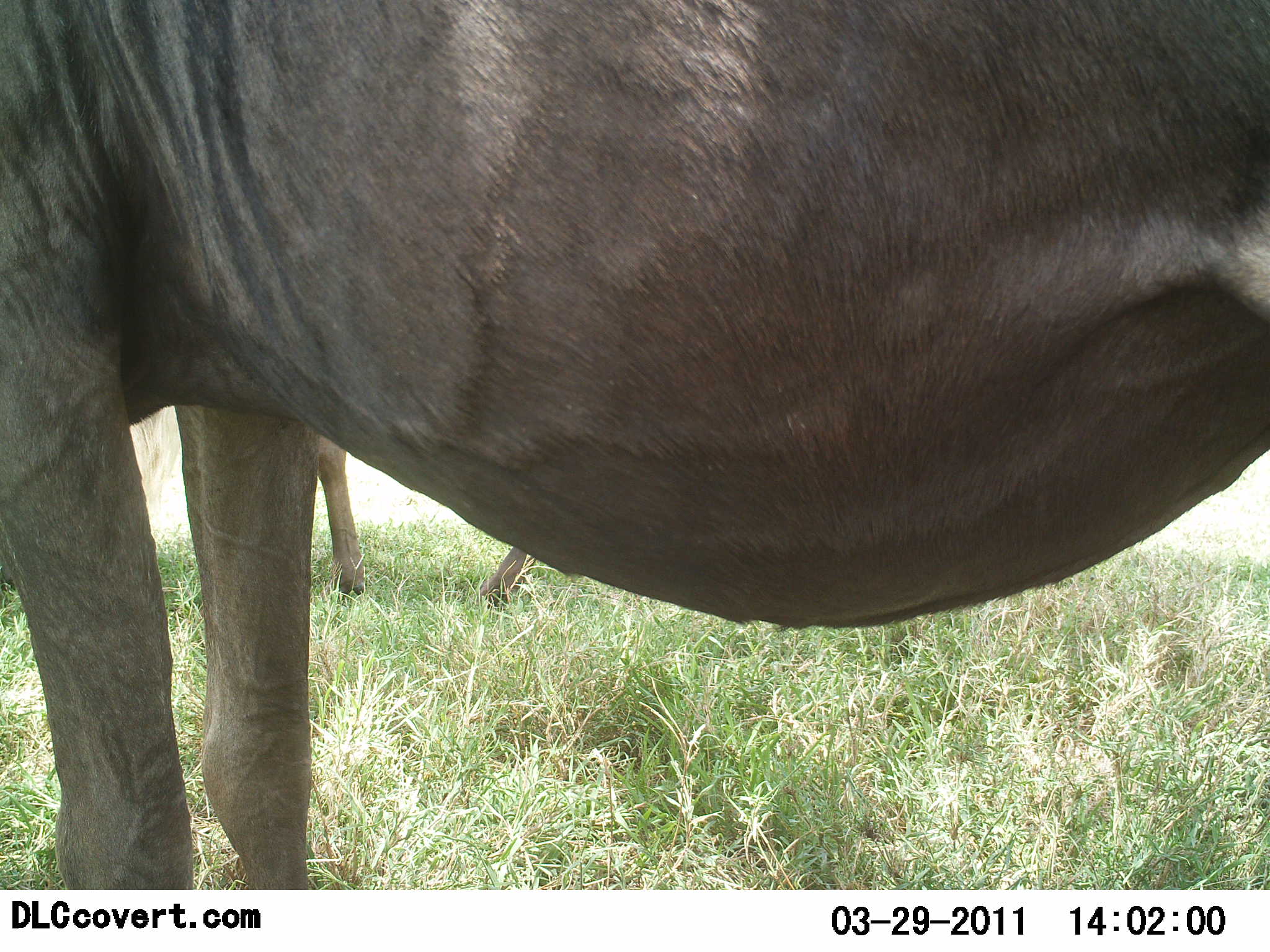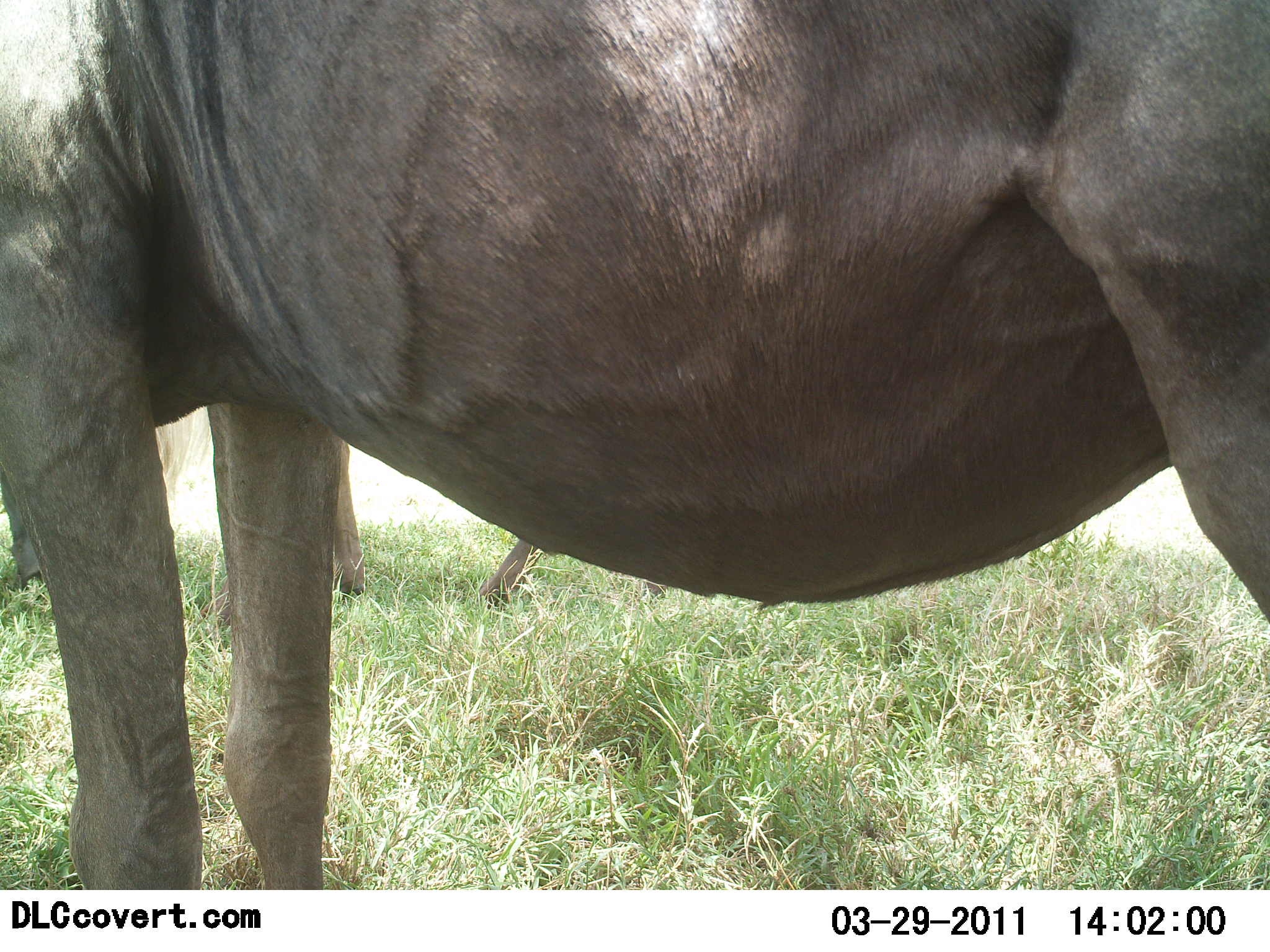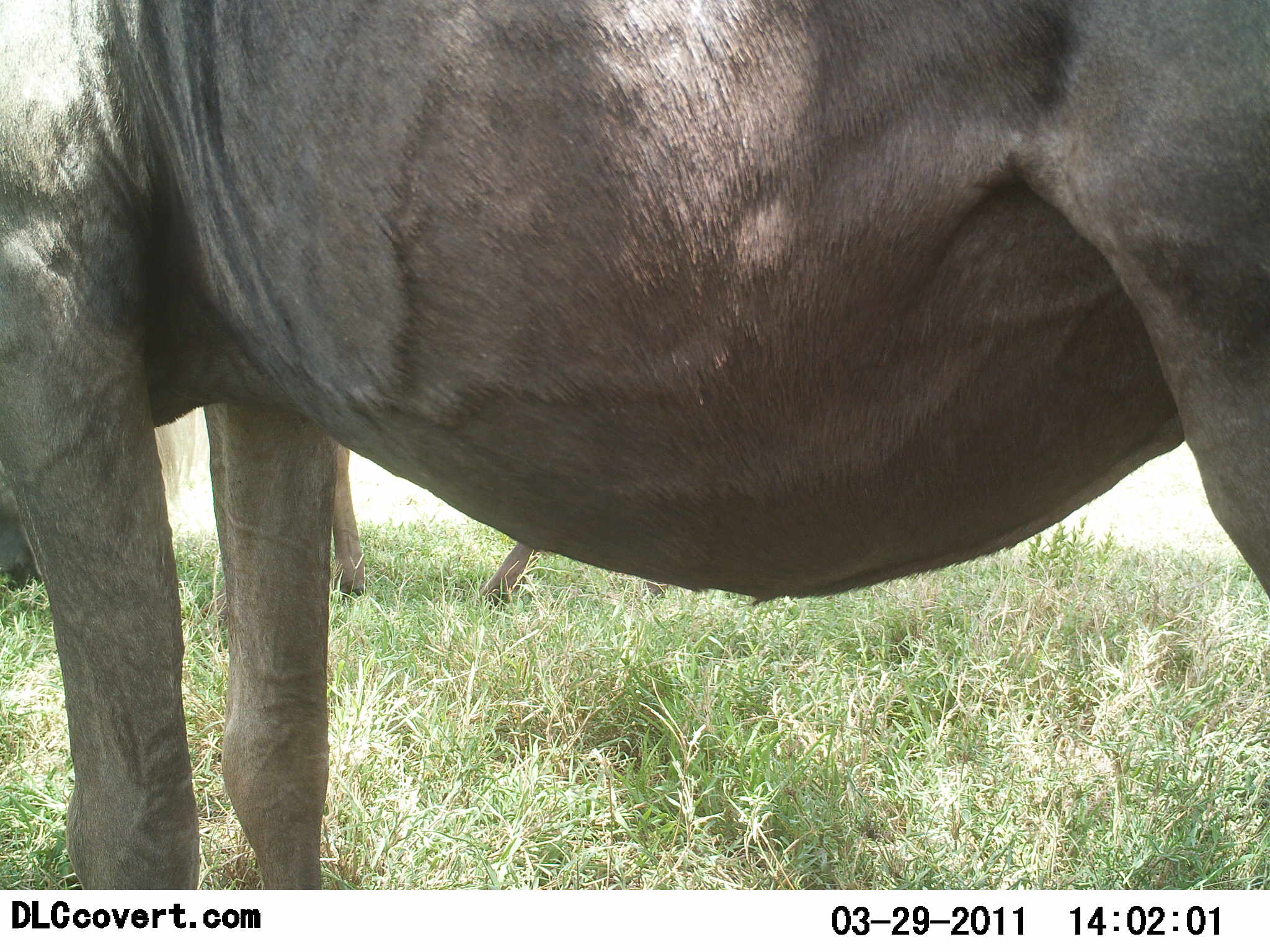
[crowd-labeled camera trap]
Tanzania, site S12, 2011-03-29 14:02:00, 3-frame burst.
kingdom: Animalia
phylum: Chordata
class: Mammalia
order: Artiodactyla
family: Bovidae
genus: Connochaetes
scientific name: Connochaetes taurinus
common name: blue wildebeest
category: wildebeest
Wildebeest (blue wildebeest) (Connochaetes taurinus), count 2. Behavior (volunteer vote fractions): standing 100%, resting 0%, moving 0%, interacting 0%. Young present (vote fraction): 0%. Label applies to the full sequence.